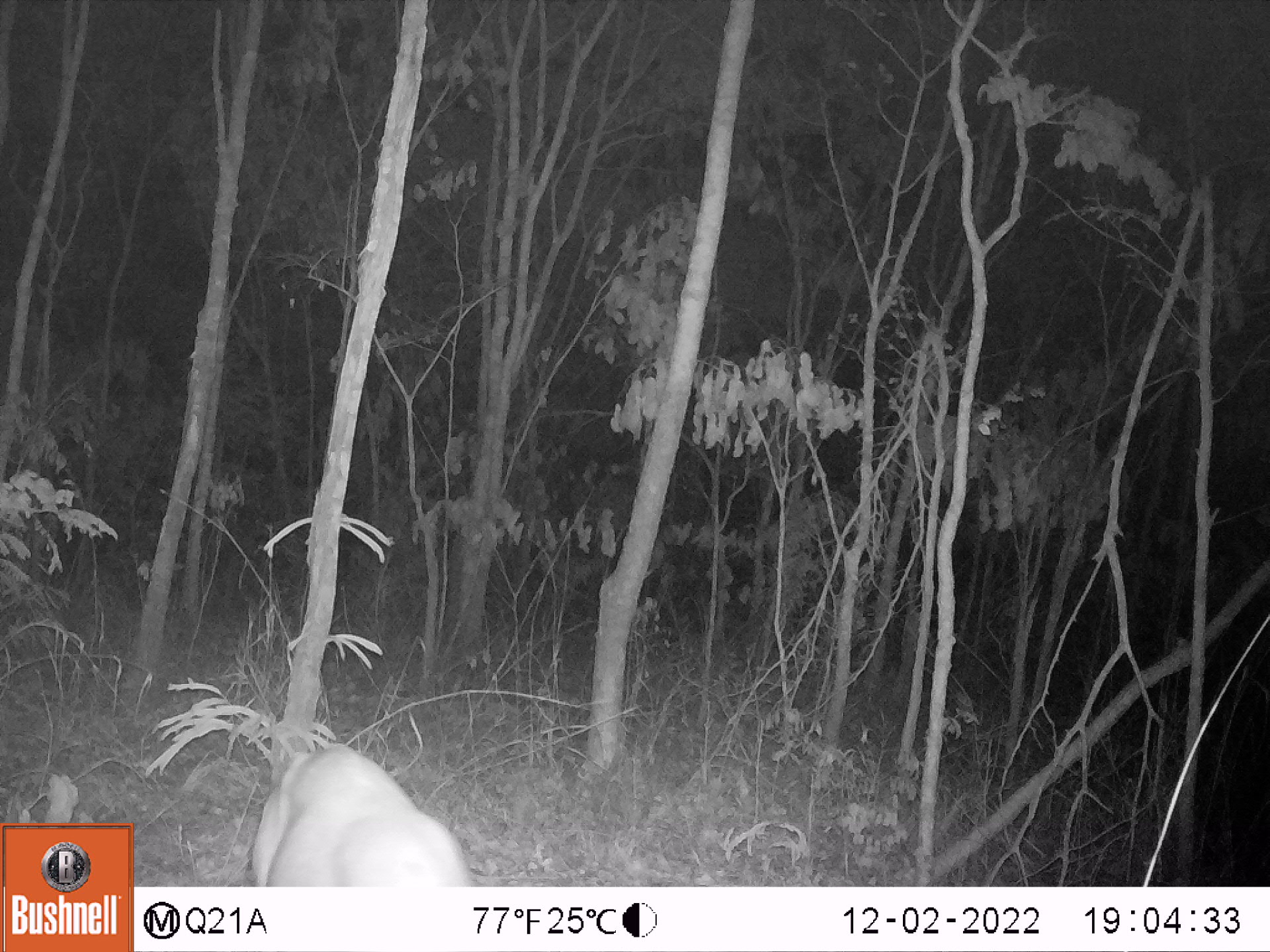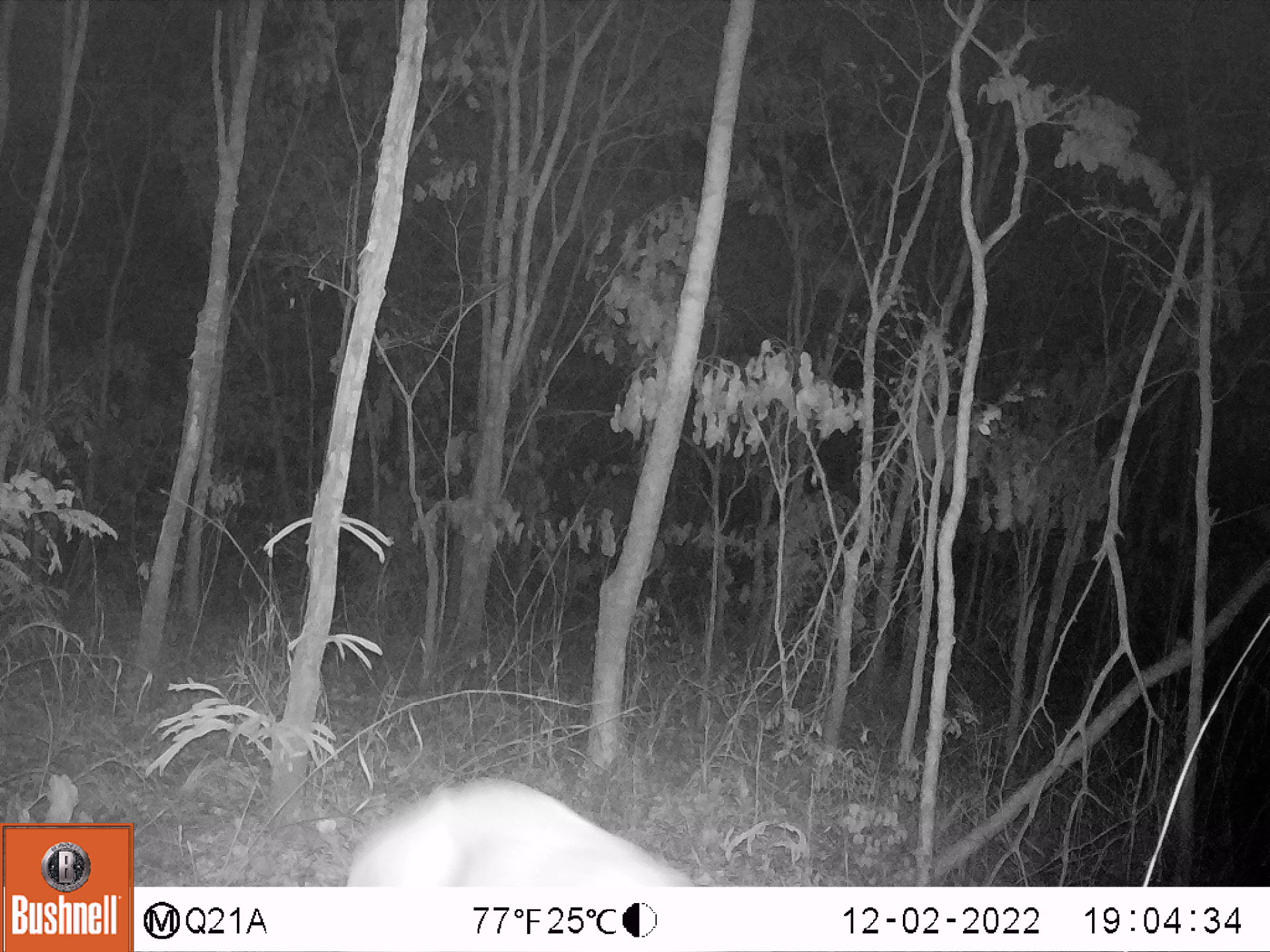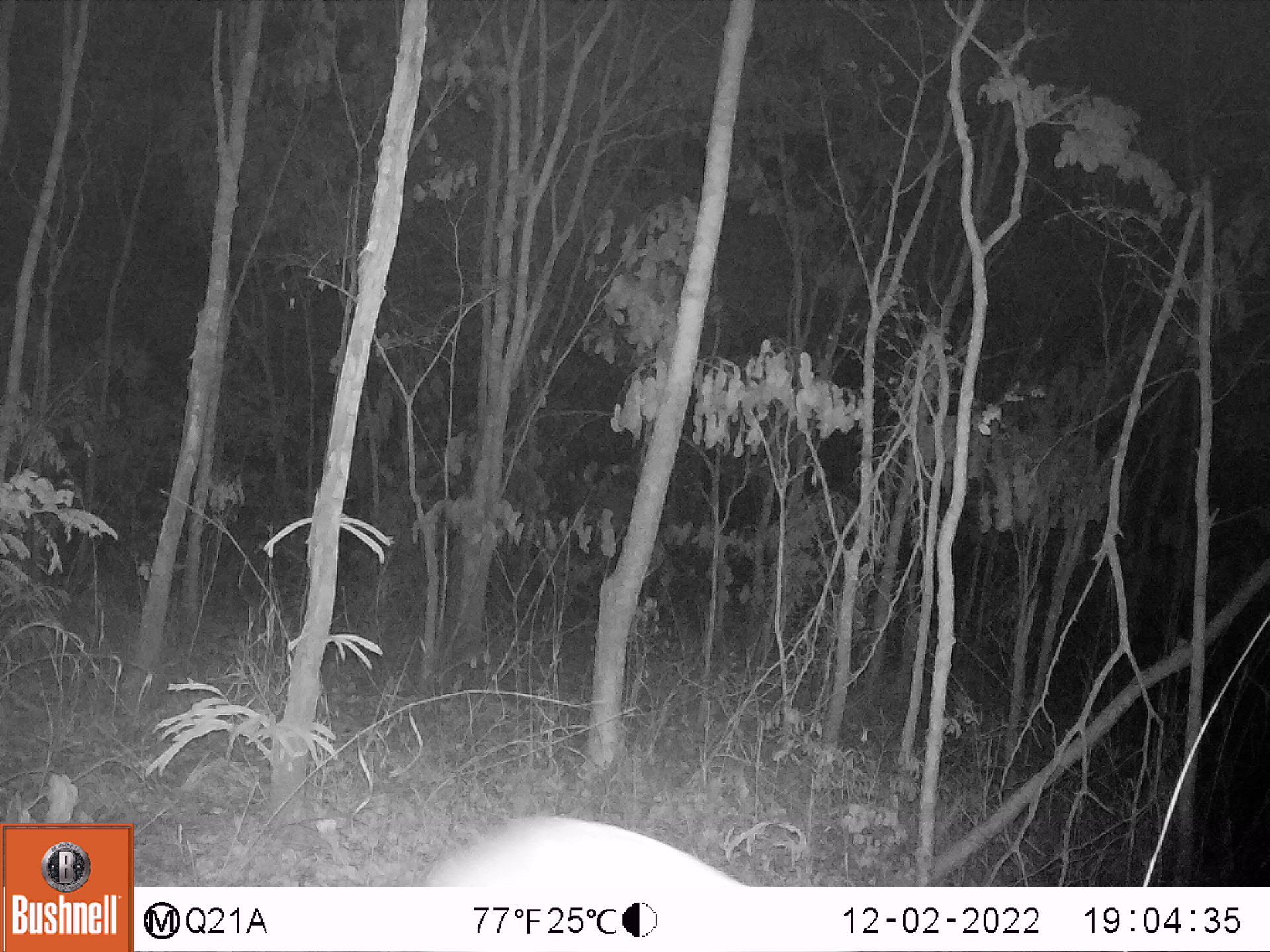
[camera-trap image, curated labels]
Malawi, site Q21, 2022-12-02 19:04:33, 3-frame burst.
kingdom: Animalia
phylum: Chordata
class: Mammalia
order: Artiodactyla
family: Bovidae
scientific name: Antilopinae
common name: small antelope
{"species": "small antelope (Antilopinae)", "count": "1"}